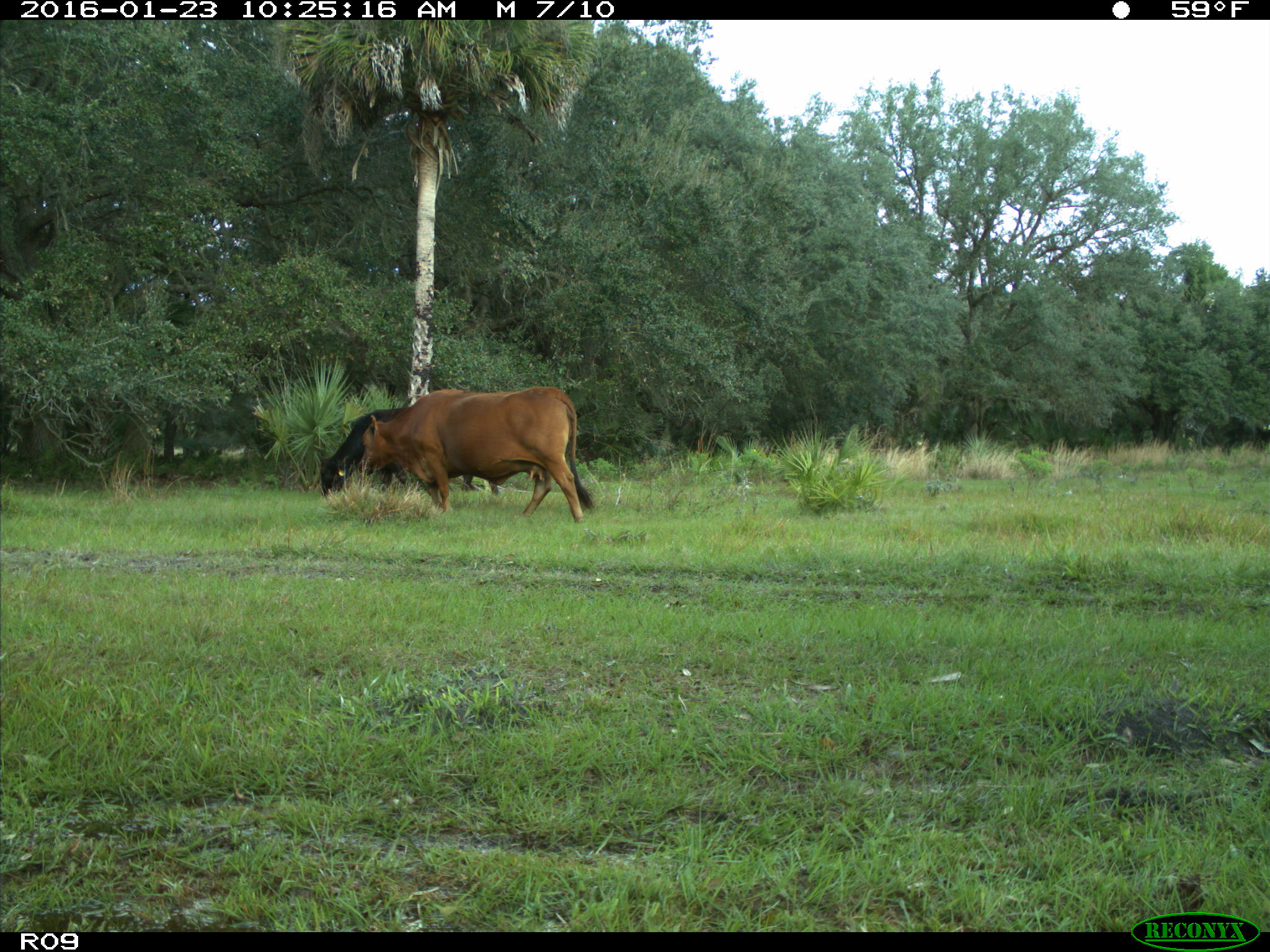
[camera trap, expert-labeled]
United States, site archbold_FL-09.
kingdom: Animalia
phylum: Chordata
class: Mammalia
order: Artiodactyla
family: Bovidae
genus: Bos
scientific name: Bos taurus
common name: domestic cow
Bos taurus (domestic cow).